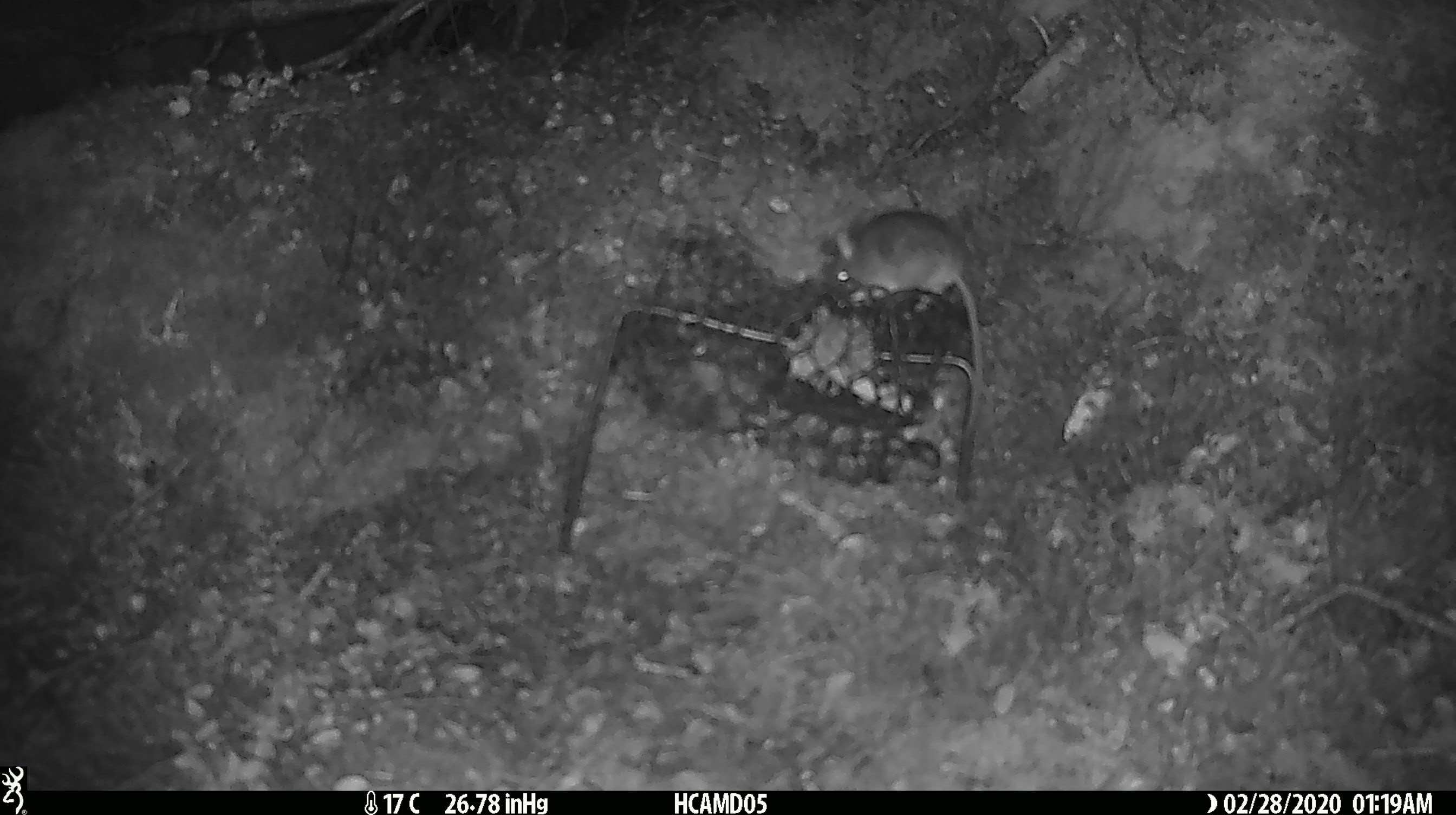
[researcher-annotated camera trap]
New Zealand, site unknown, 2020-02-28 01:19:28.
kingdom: Animalia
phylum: Chordata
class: Mammalia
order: Rodentia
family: Muridae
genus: Mus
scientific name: Mus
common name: mouse